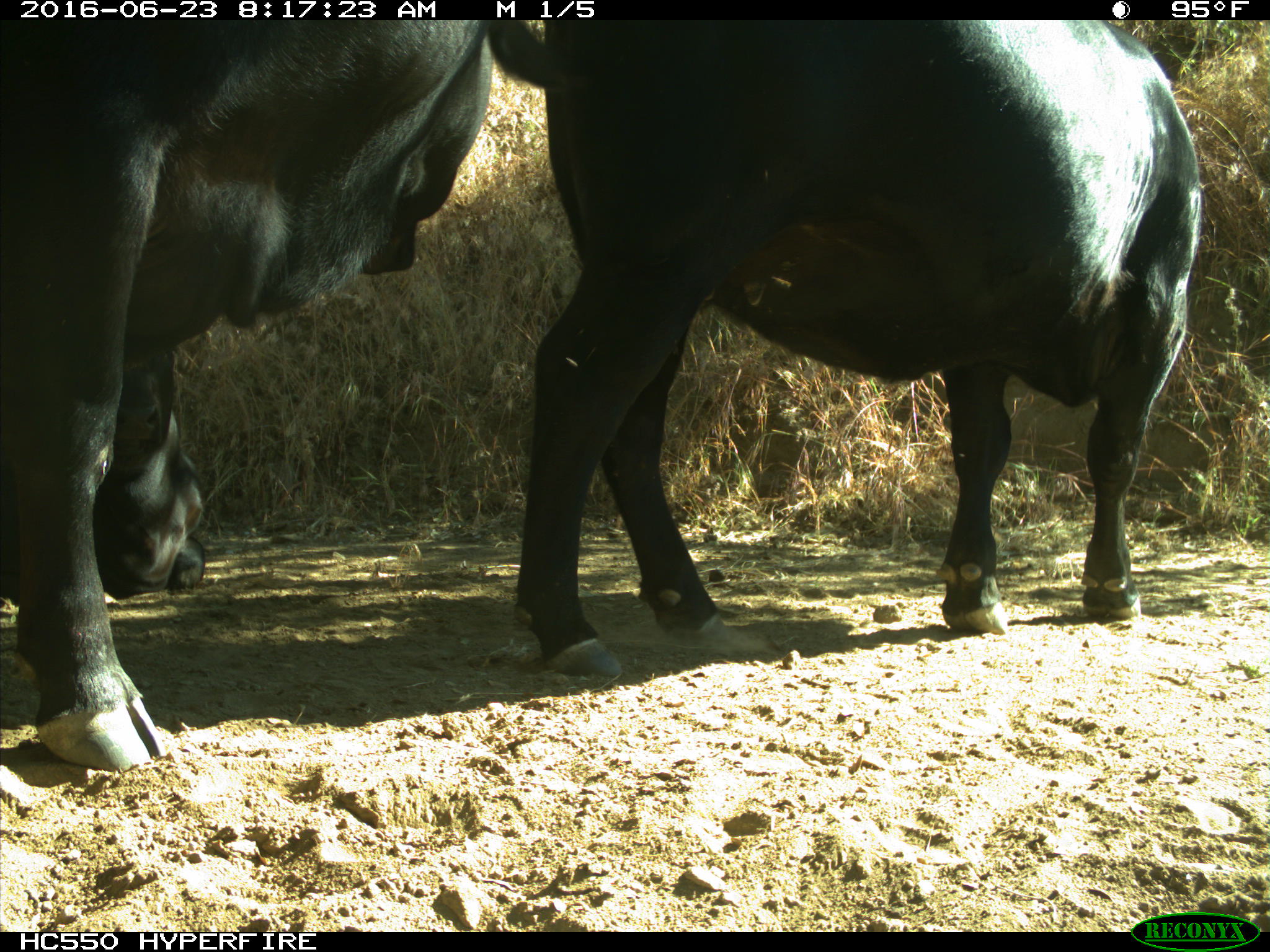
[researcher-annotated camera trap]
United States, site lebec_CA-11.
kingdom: Animalia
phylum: Chordata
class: Mammalia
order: Artiodactyla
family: Bovidae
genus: Bos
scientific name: Bos taurus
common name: domestic cow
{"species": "Bos taurus (domestic cow)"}